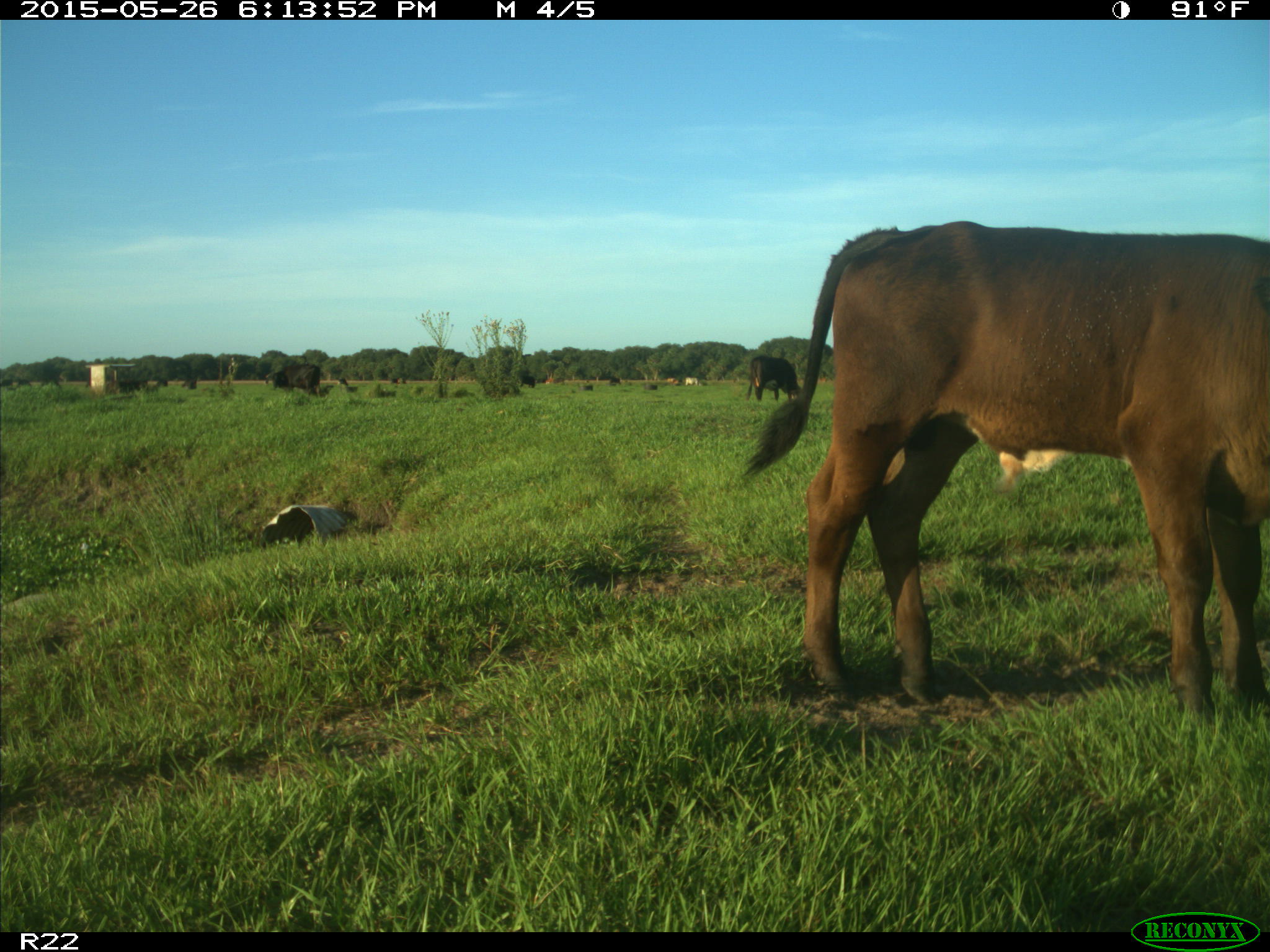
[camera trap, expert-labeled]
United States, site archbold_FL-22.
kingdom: Animalia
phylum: Chordata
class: Mammalia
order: Artiodactyla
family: Bovidae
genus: Bos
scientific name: Bos taurus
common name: domestic cow